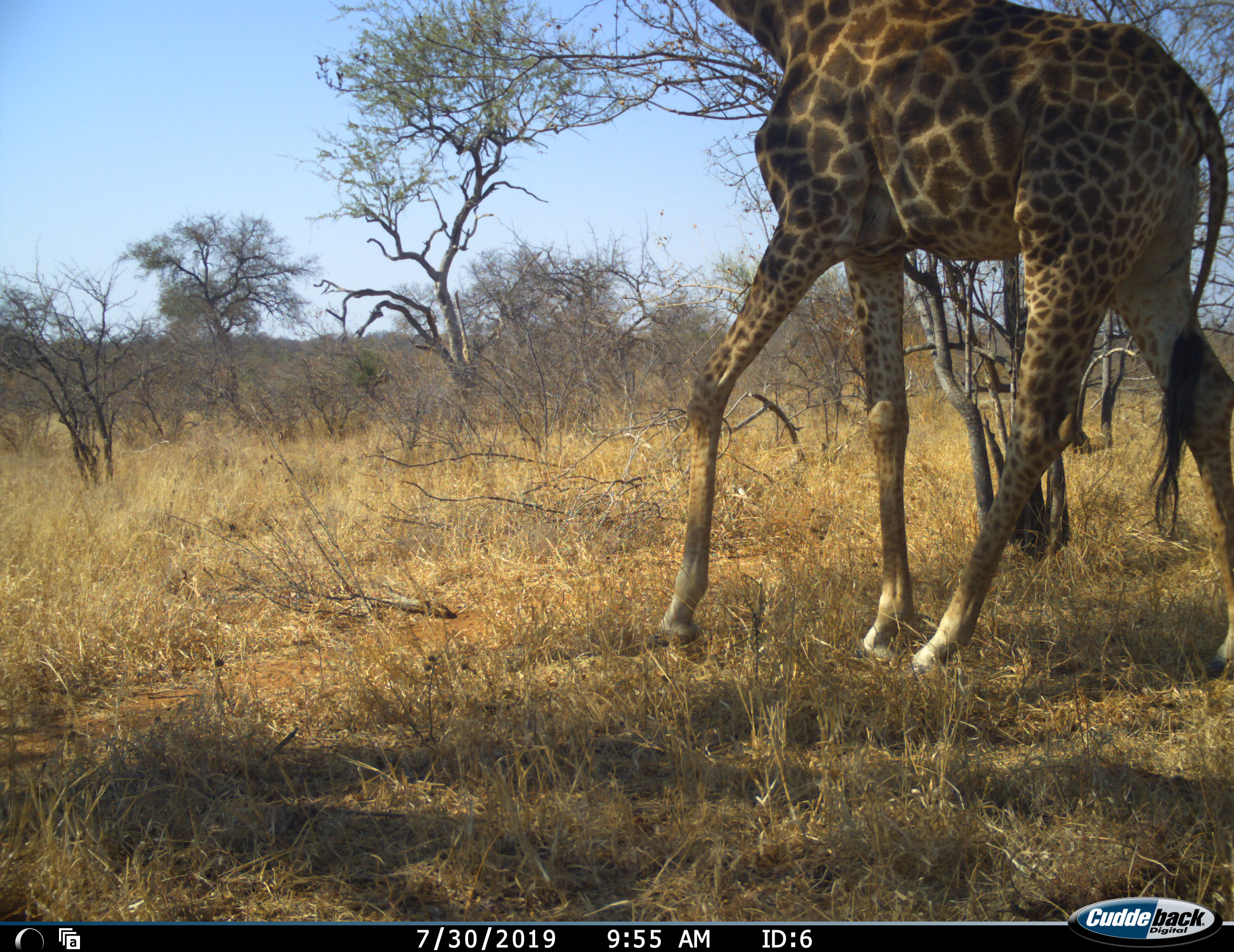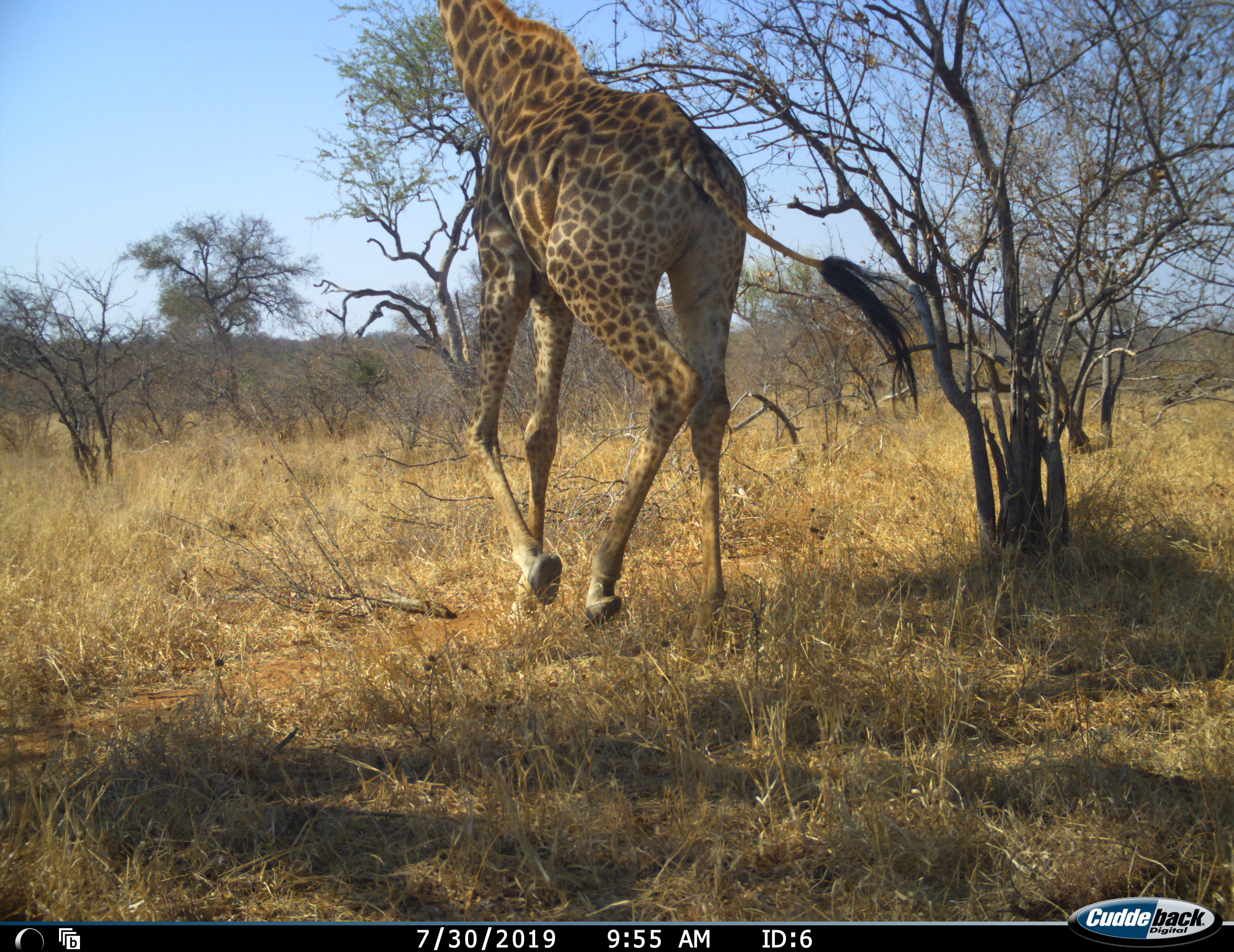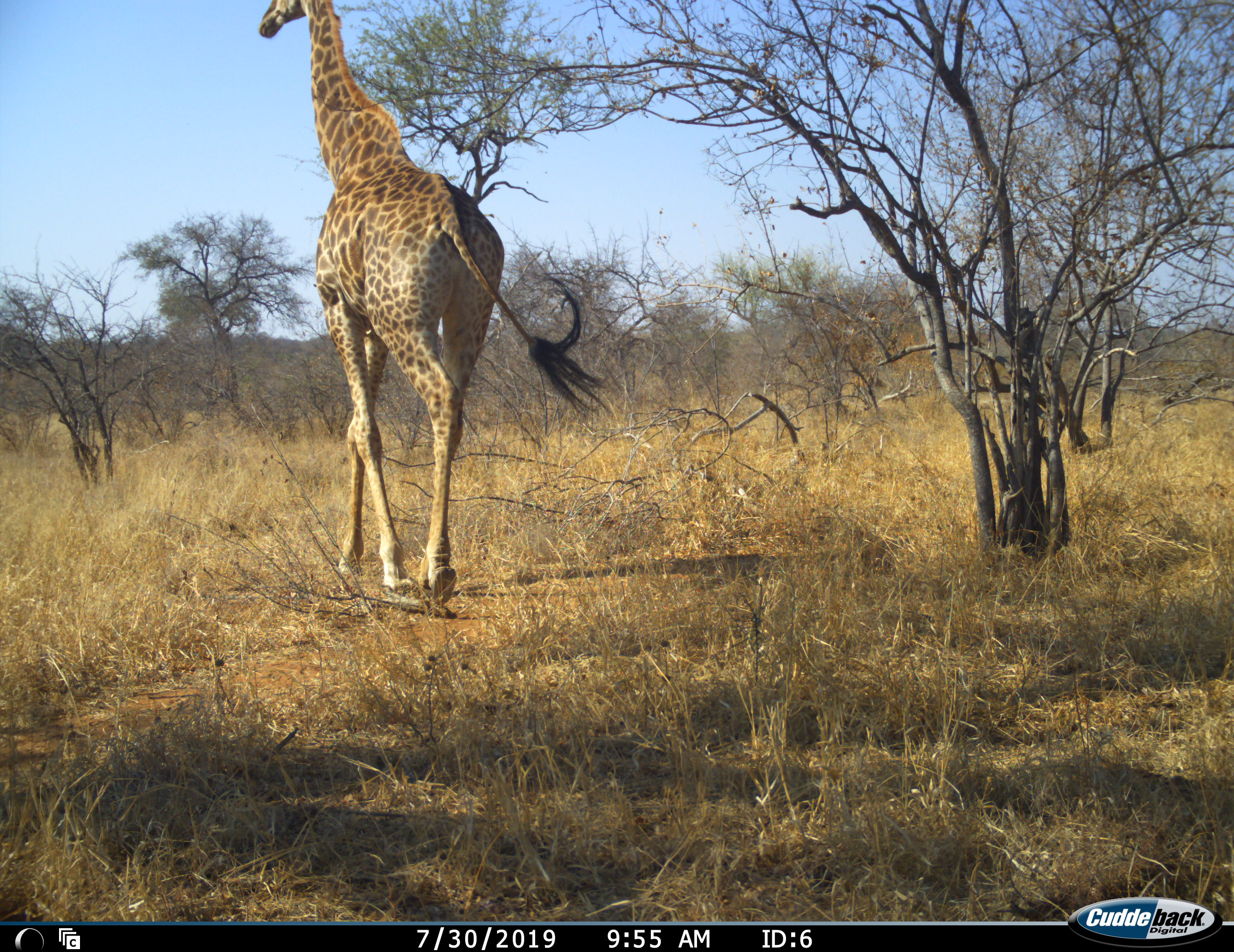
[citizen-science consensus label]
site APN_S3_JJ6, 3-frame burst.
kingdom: Animalia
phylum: Chordata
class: Mammalia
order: Artiodactyla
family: Giraffidae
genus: Giraffa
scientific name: Giraffa camelopardalis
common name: giraffe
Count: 1.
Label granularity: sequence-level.